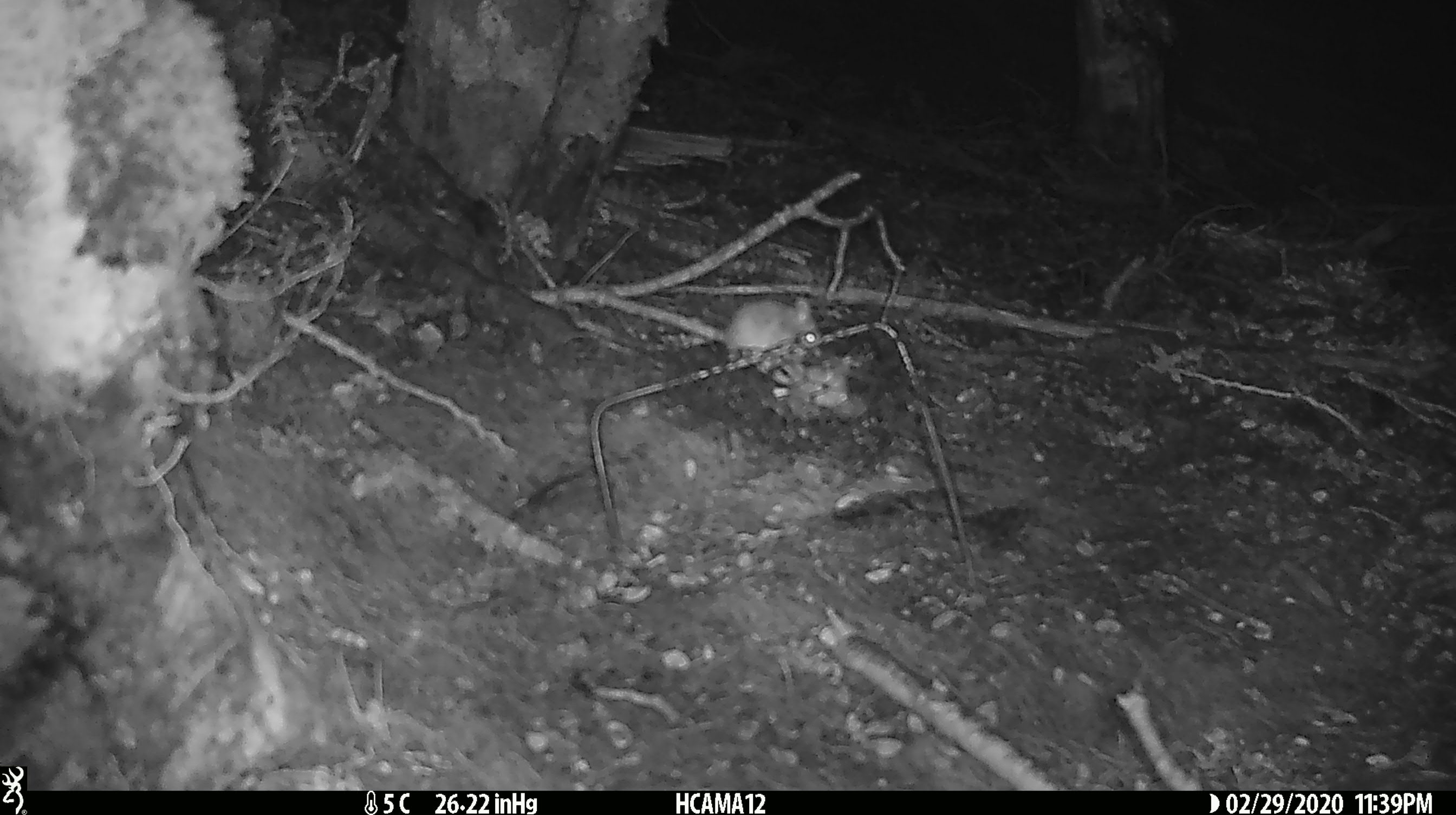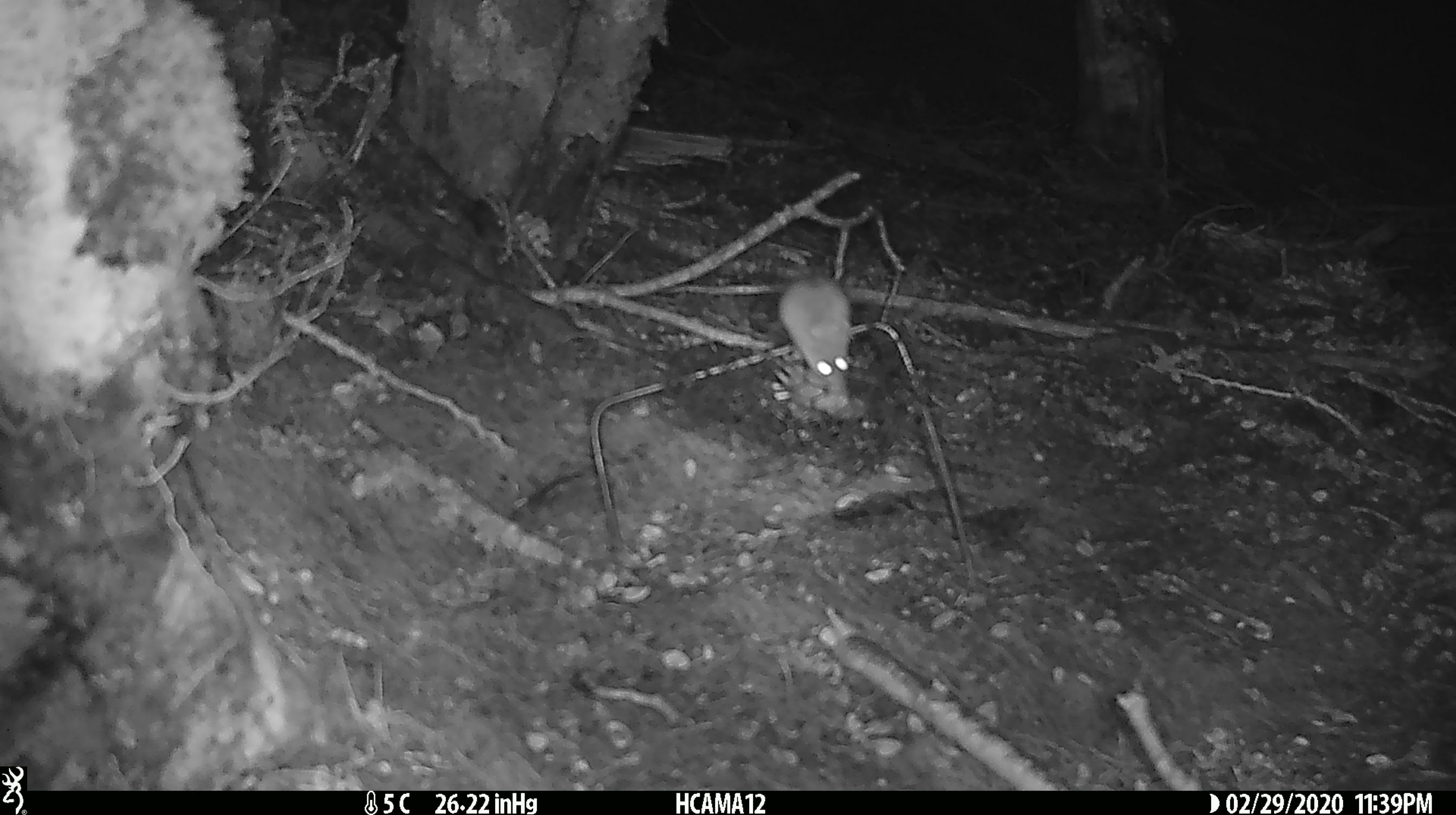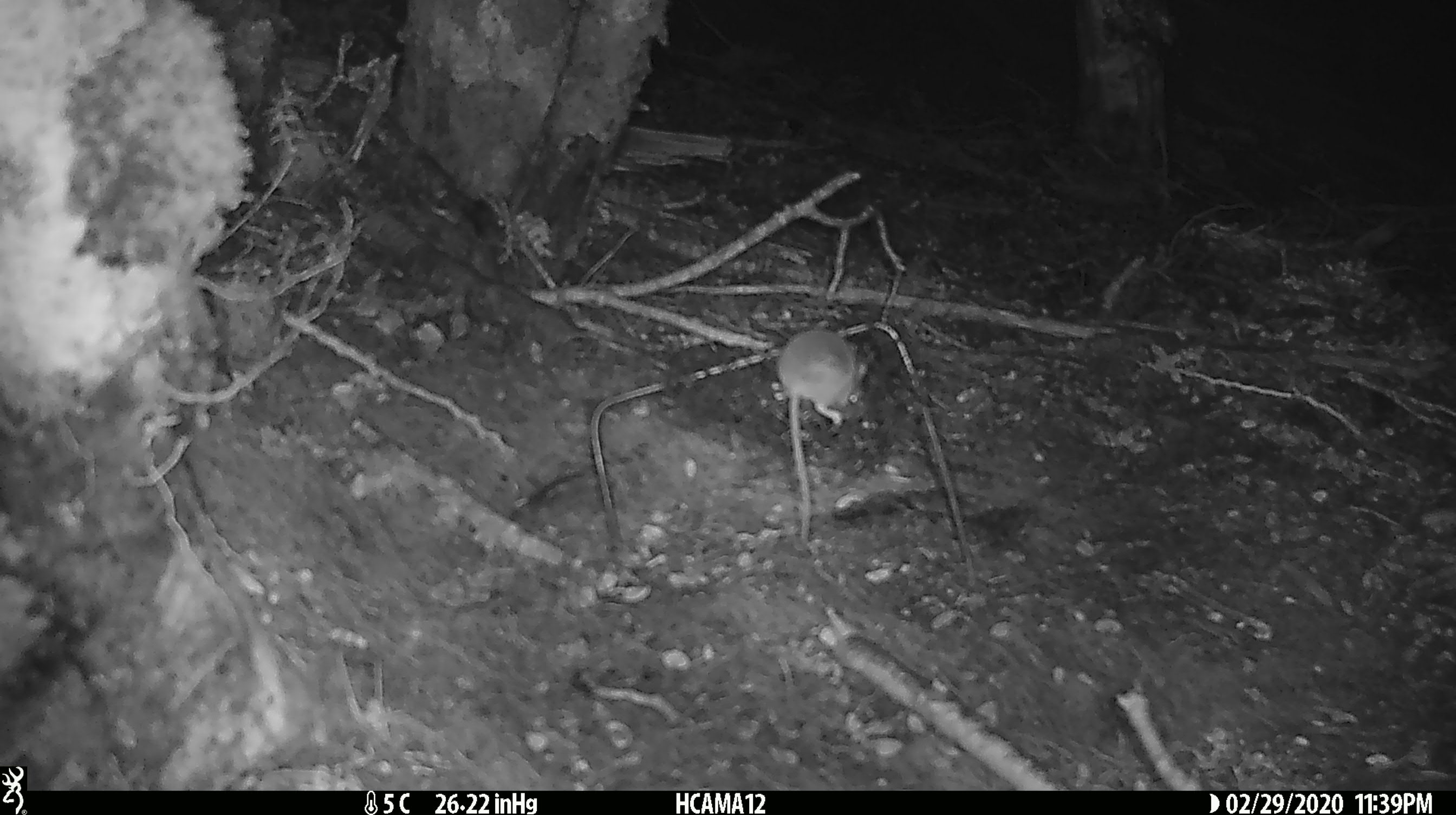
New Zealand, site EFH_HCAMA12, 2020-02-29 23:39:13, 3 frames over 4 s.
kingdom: Animalia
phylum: Chordata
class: Mammalia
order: Rodentia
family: Muridae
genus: Mus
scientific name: Mus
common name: mouse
Mouse (Mus).